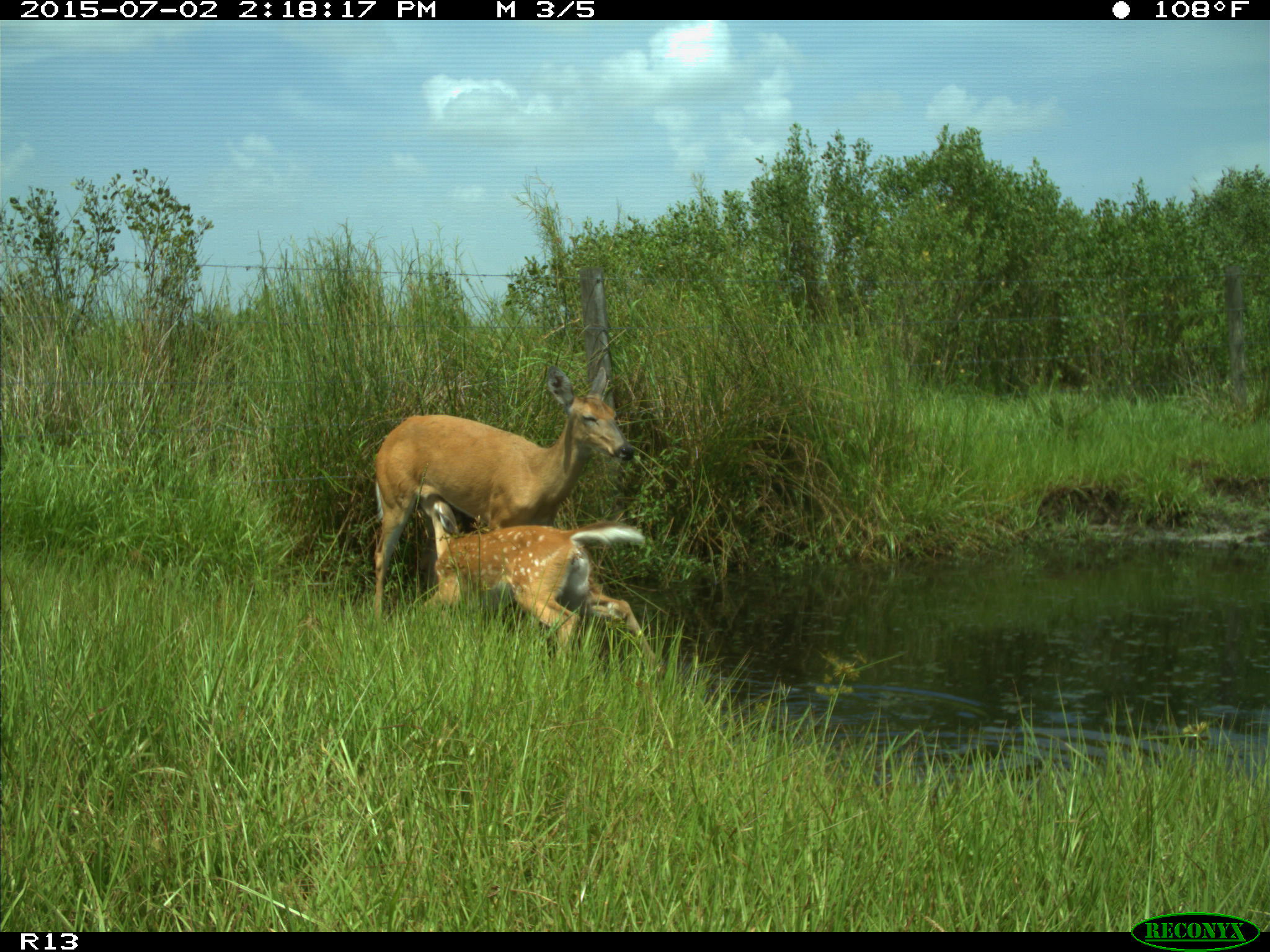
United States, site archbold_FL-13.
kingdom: Animalia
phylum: Chordata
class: Mammalia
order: Artiodactyla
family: Cervidae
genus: Odocoileus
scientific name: Odocoileus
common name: deer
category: unidentified deer